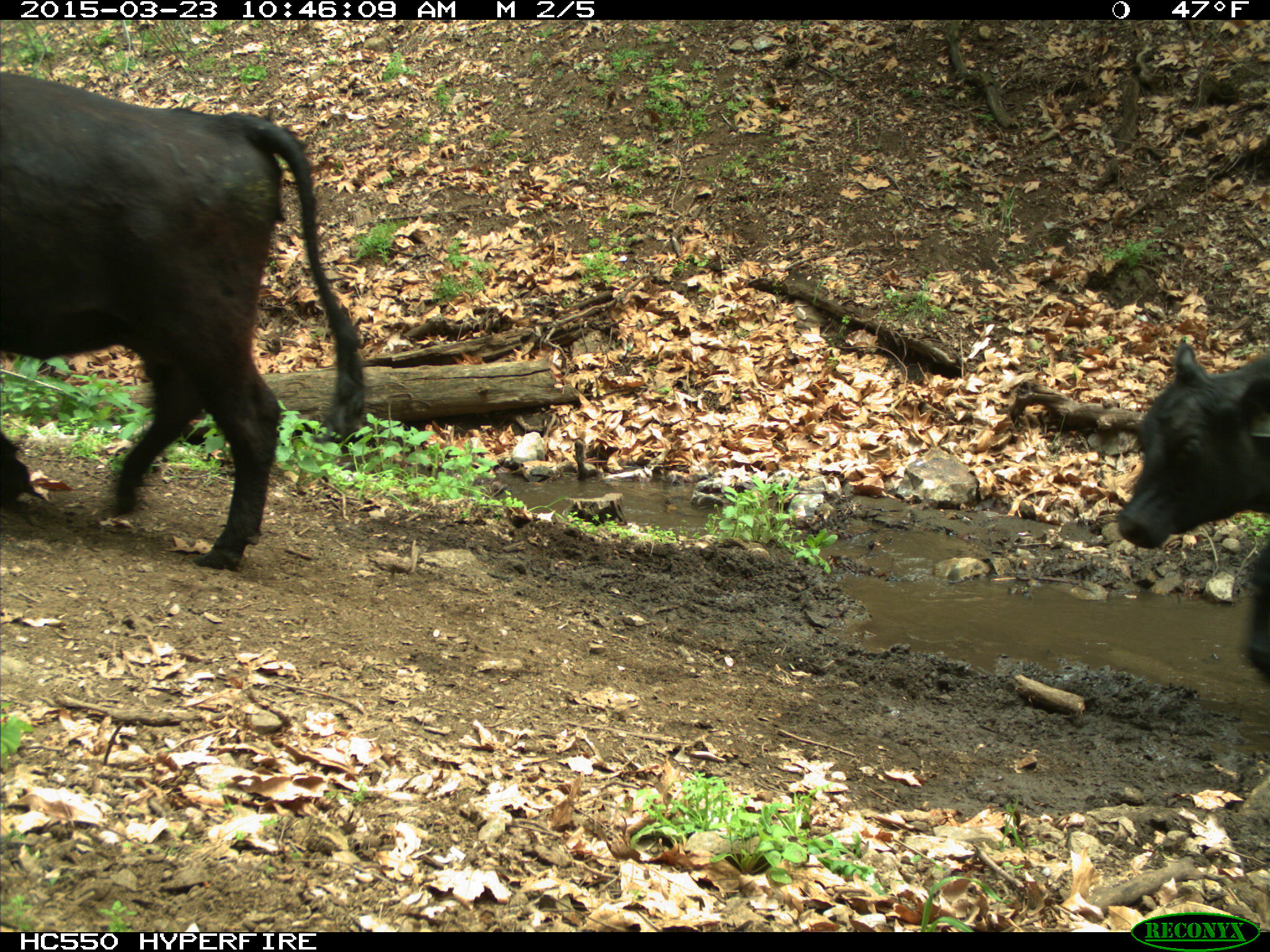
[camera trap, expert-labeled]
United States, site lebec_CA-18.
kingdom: Animalia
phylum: Chordata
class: Mammalia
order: Artiodactyla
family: Bovidae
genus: Bos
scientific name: Bos taurus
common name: domestic cow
Bos taurus (domestic cow).